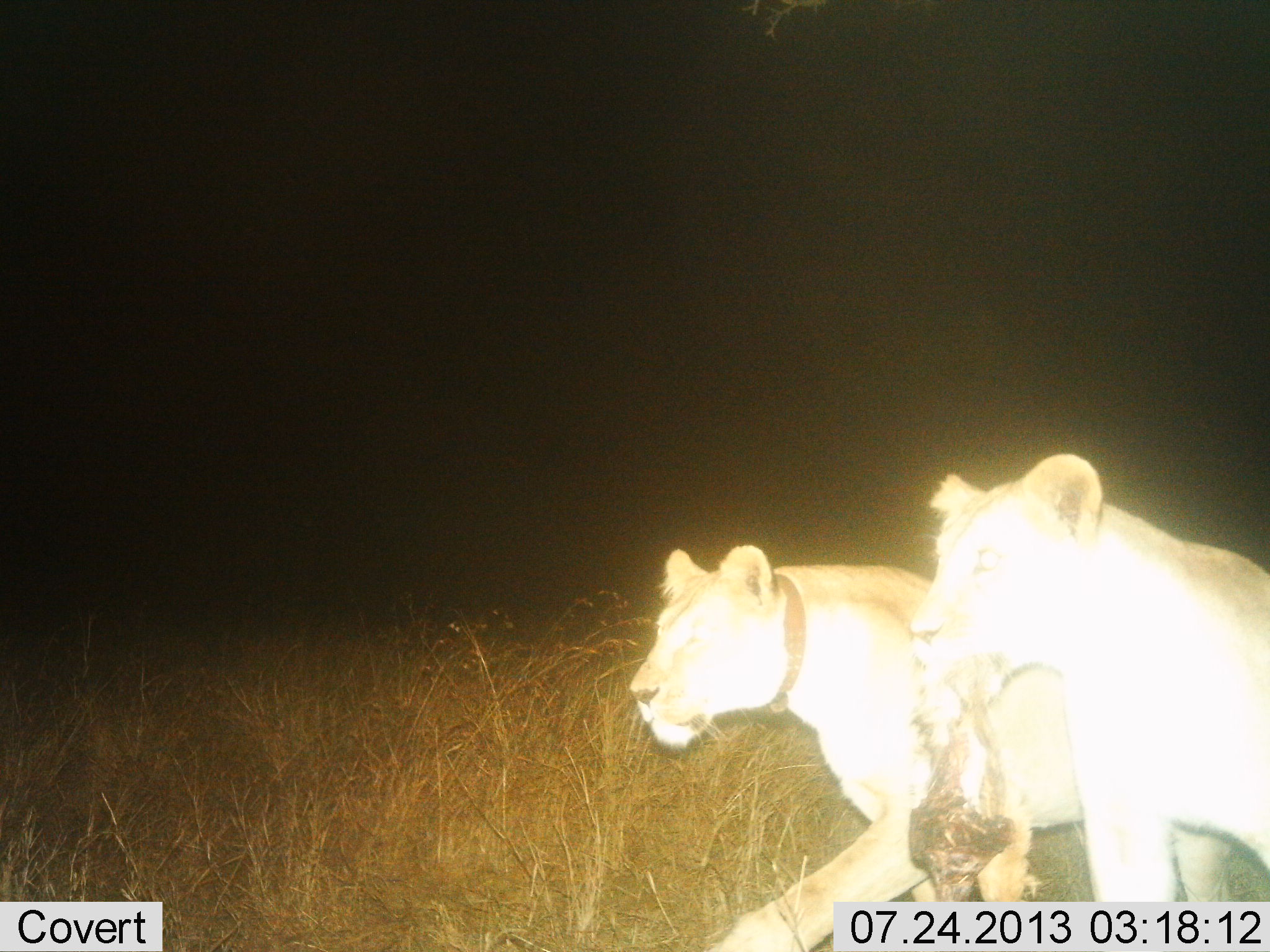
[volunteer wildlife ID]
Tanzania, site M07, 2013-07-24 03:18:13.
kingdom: Animalia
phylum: Chordata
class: Mammalia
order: Carnivora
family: Felidae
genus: Panthera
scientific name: Panthera leo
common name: lion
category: lionfemale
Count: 2.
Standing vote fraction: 12%.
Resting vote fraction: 0%.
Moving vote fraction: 73%.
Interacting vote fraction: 4%.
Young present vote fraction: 0%.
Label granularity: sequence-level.